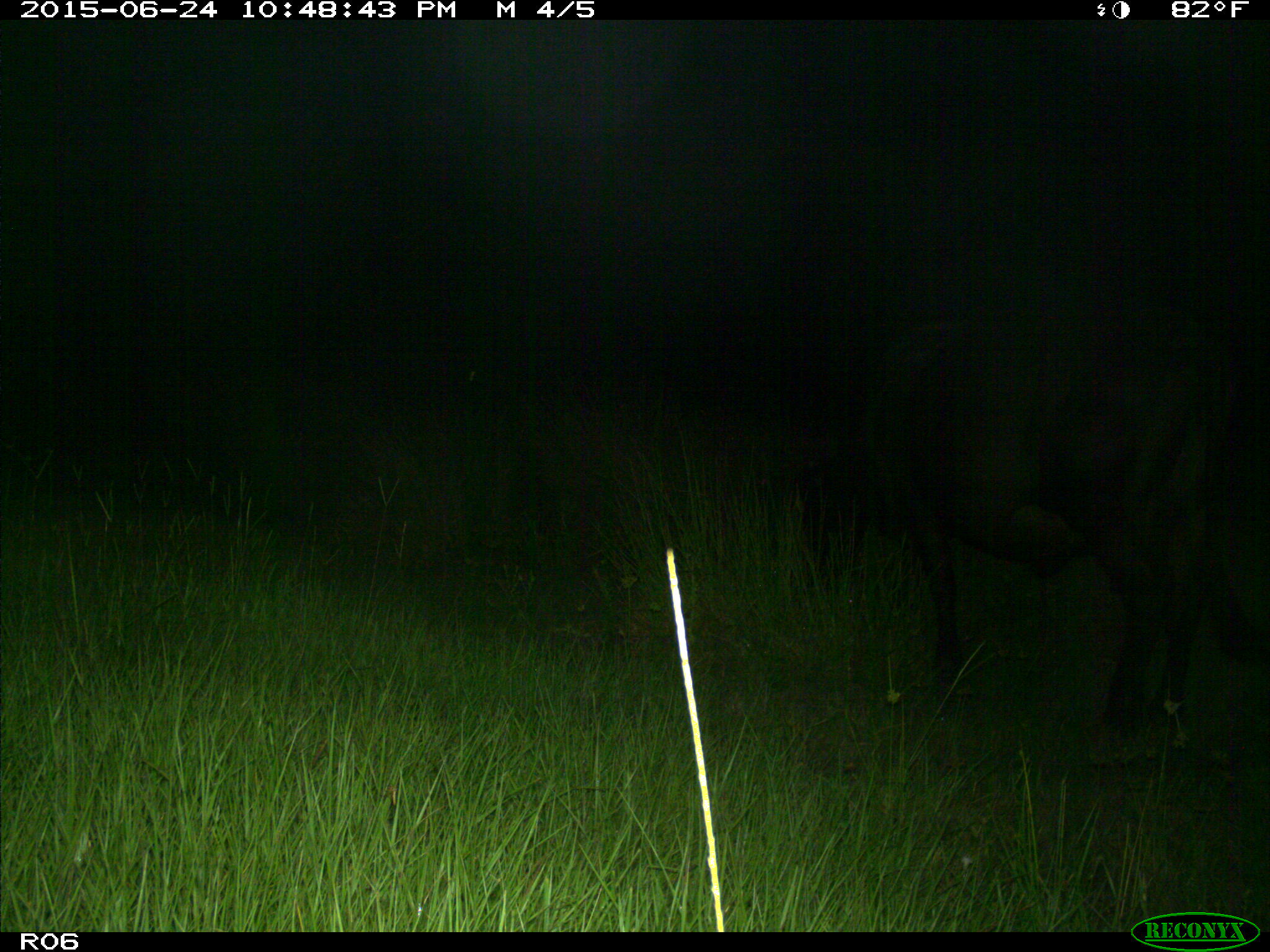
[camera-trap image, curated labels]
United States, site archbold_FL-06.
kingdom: Animalia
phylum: Chordata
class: Mammalia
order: Artiodactyla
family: Bovidae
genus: Bos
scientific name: Bos taurus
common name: domestic cow